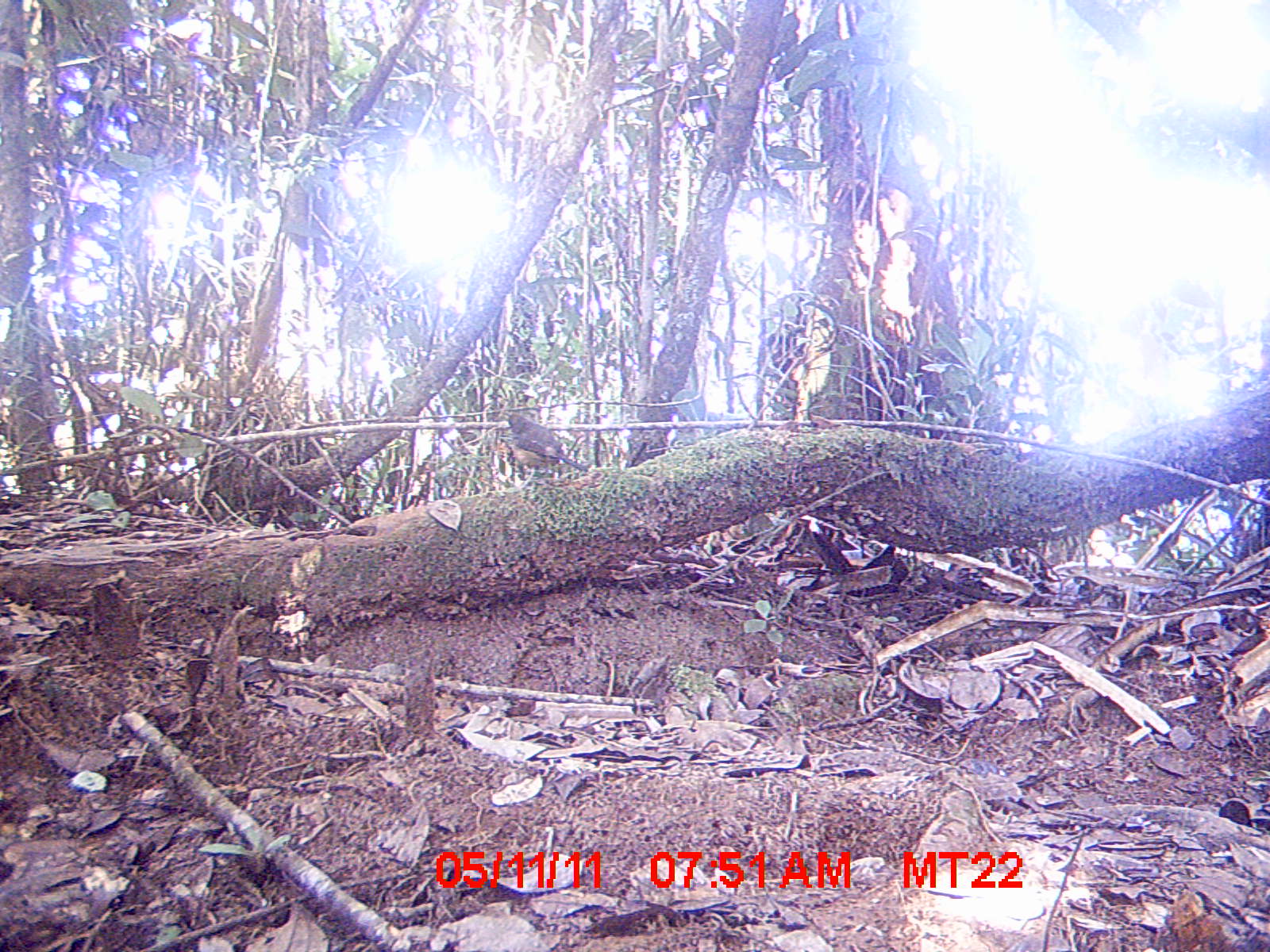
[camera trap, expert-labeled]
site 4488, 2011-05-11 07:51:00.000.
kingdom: Animalia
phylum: Chordata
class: Aves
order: Passeriformes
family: Motacillidae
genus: Motacilla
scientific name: Motacilla flaviventris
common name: madagascar wagtail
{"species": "Motacilla flaviventris (madagascar wagtail)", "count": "1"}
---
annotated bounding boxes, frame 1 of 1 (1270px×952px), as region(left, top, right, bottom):
motacilla flaviventris: region(502, 412, 588, 490)